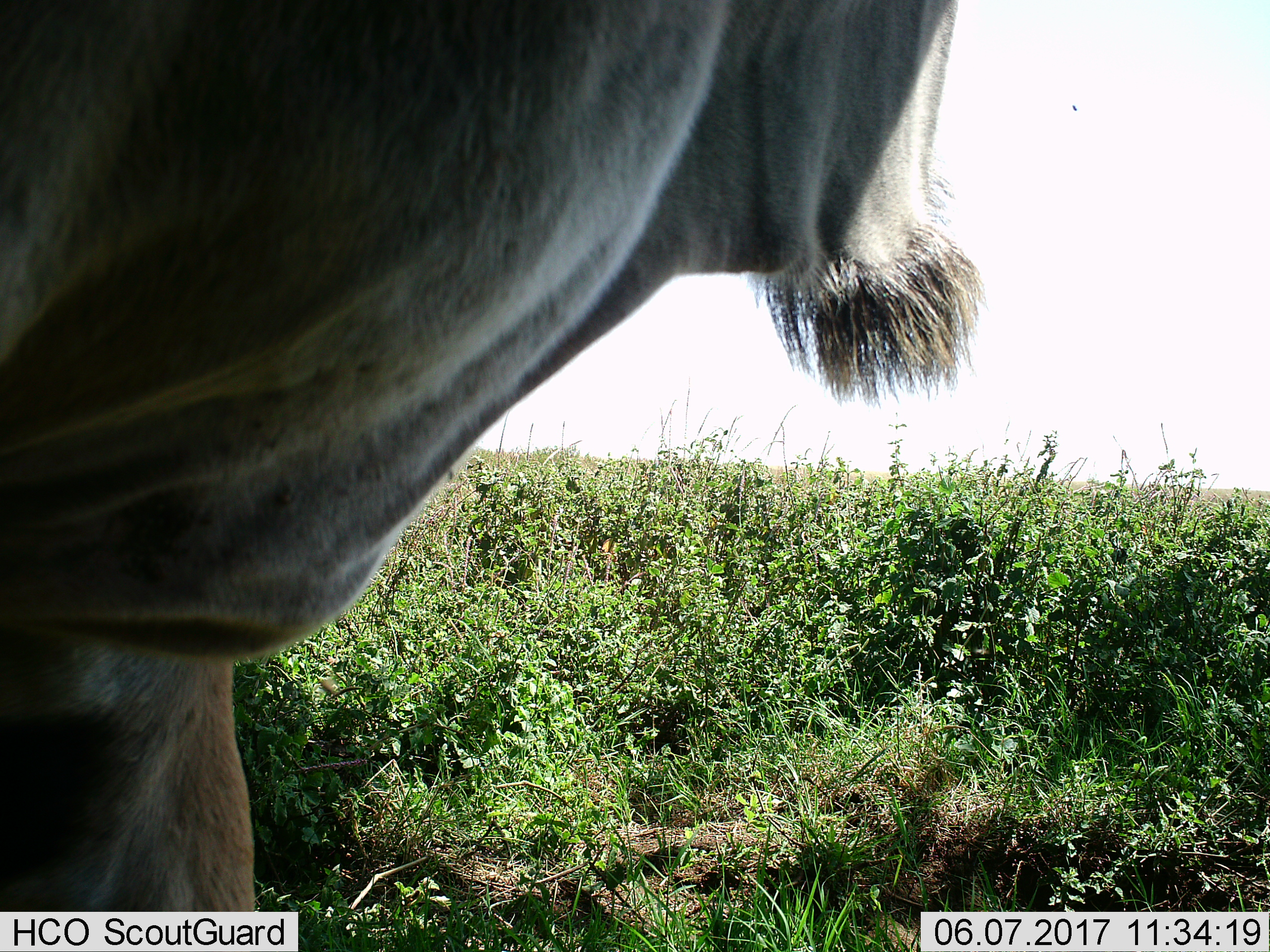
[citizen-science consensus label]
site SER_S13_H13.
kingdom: Animalia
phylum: Chordata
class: Mammalia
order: Artiodactyla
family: Bovidae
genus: Tragelaphus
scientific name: Tragelaphus oryx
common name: eland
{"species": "eland (Tragelaphus oryx)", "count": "1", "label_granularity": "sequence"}